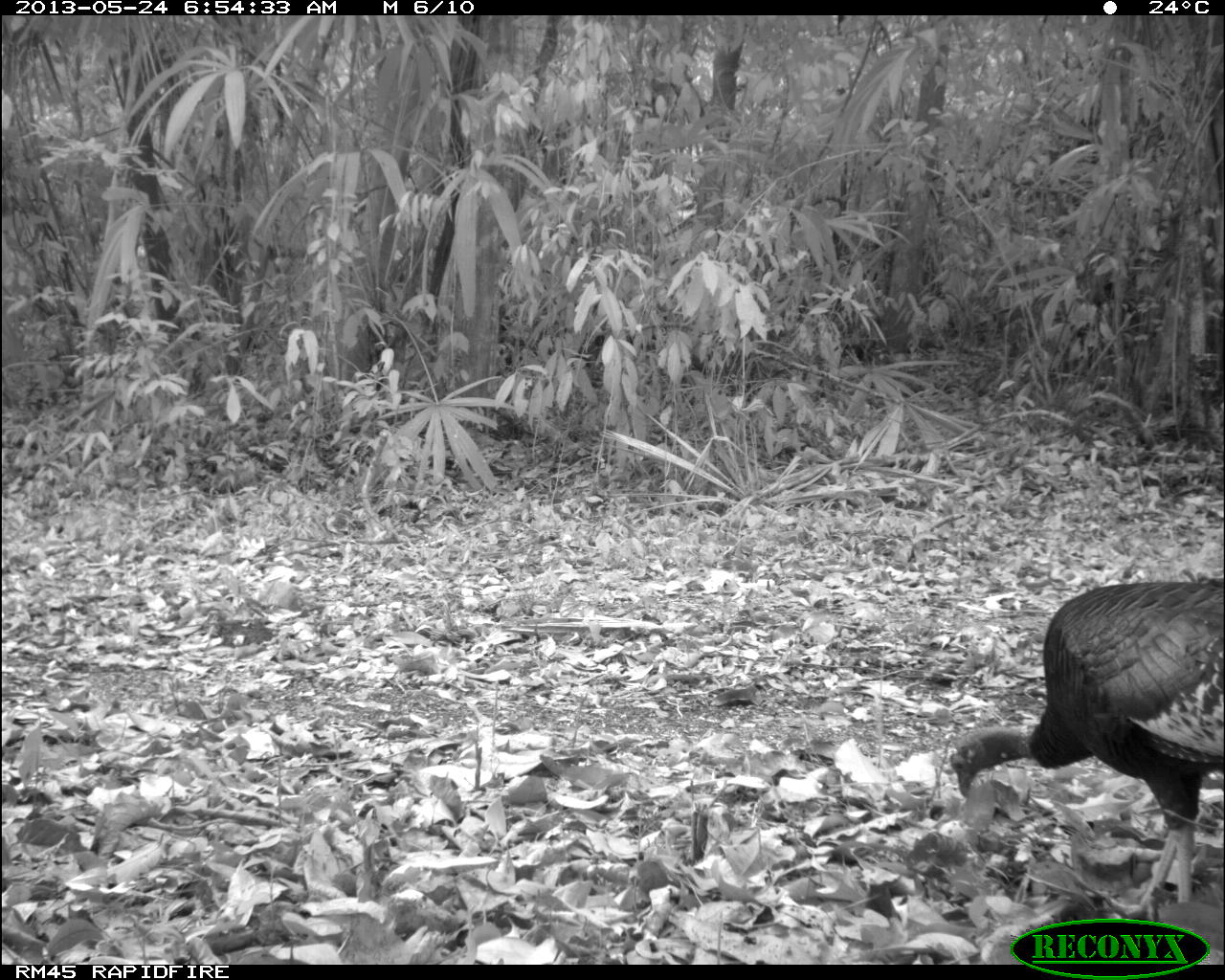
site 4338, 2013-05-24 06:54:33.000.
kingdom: Animalia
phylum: Chordata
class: Aves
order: Galliformes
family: Phasianidae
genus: Meleagris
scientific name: Meleagris ocellata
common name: ocellated turkey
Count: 2.